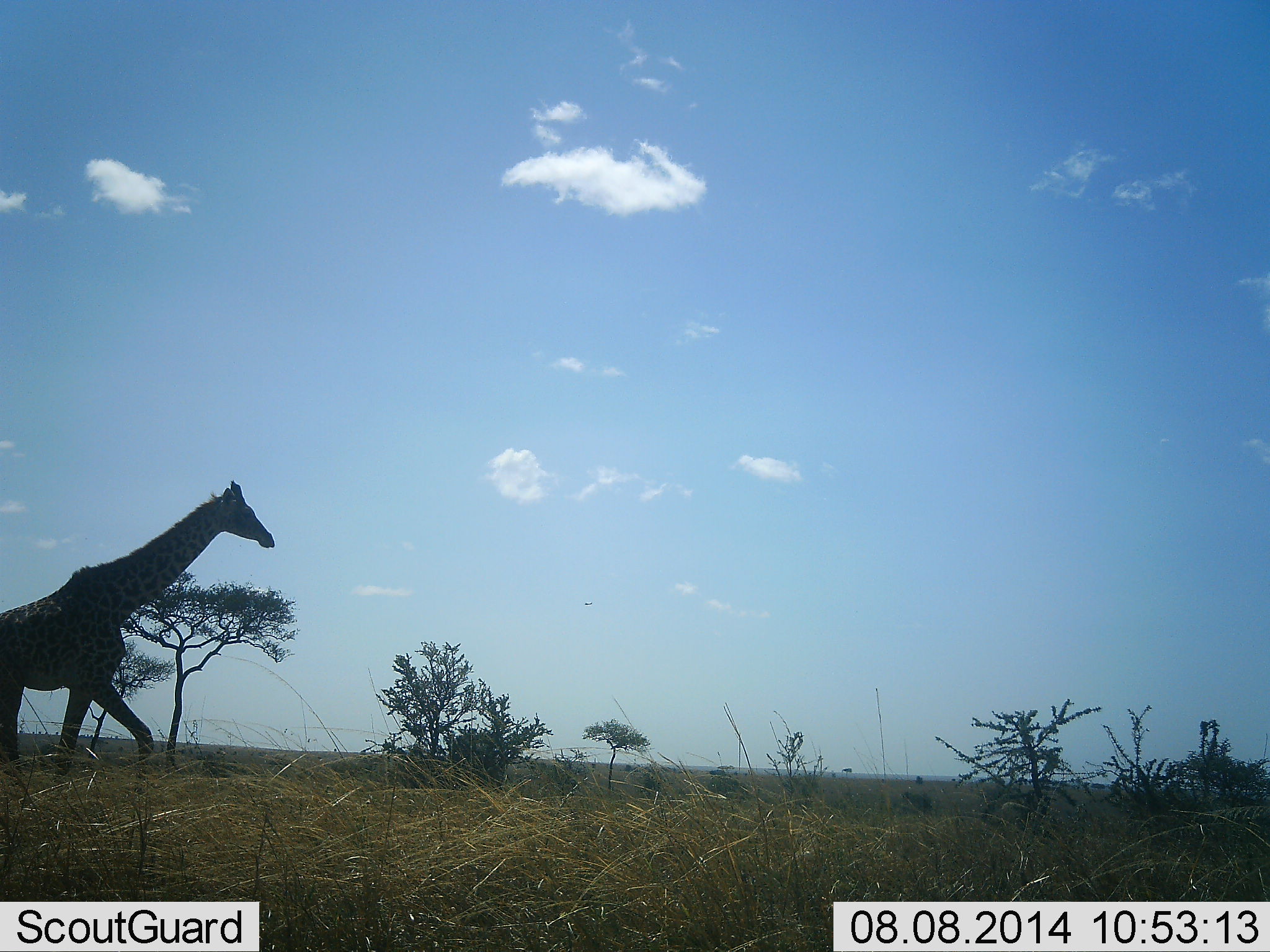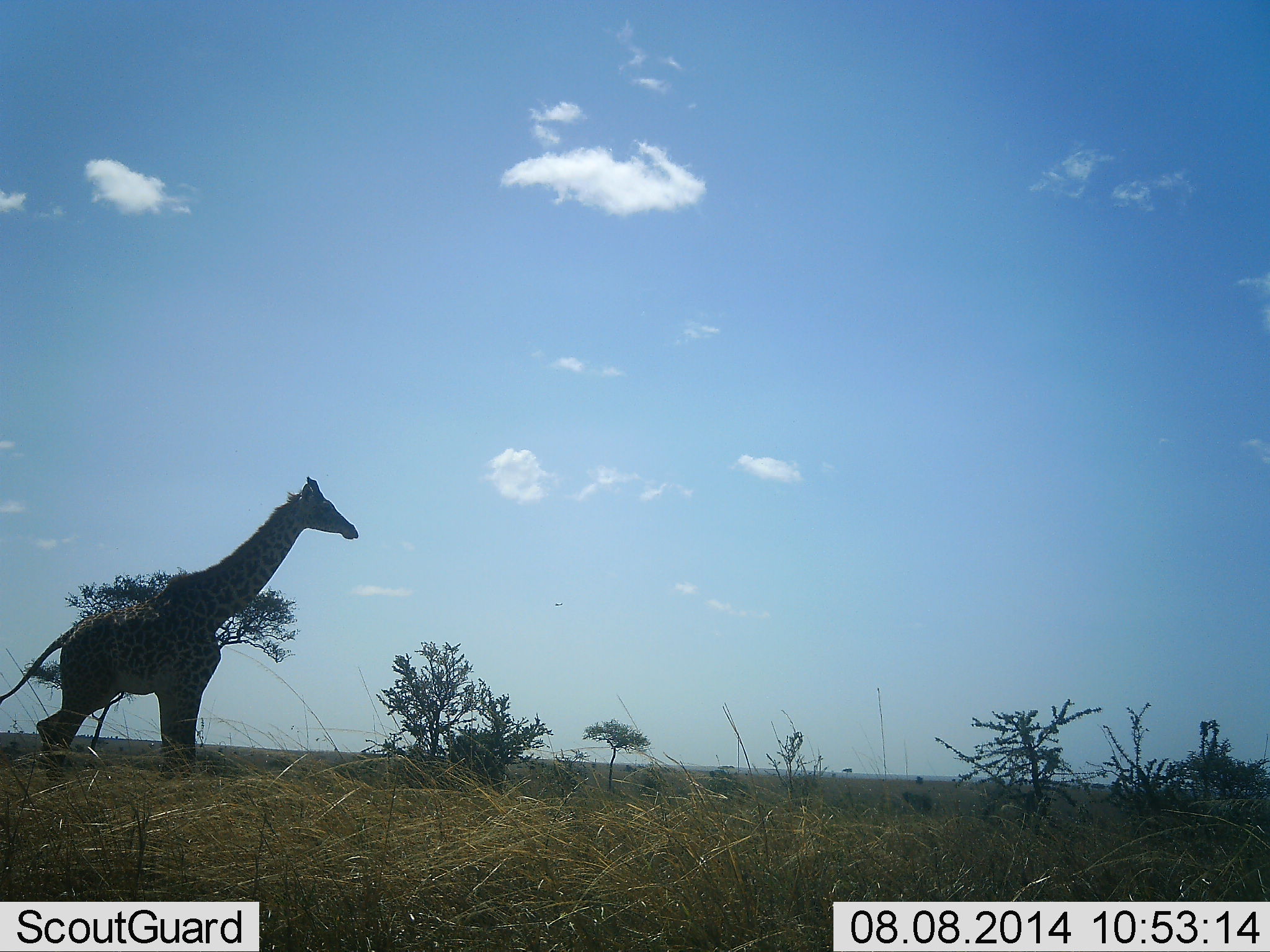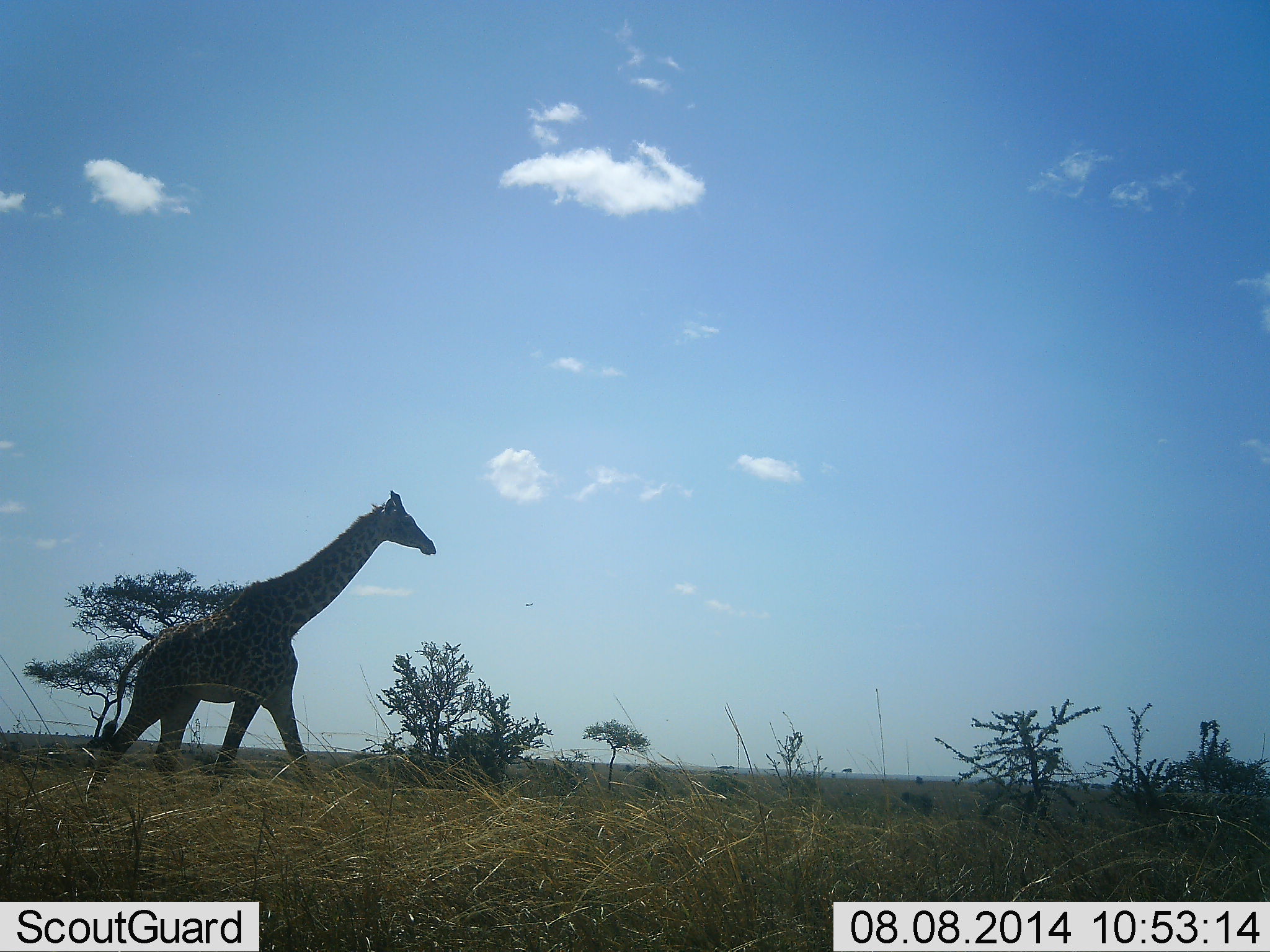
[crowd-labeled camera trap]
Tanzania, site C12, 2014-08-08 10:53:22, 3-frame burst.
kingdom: Animalia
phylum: Chordata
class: Mammalia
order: Artiodactyla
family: Giraffidae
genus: Giraffa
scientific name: Giraffa camelopardalis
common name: giraffe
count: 1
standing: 20%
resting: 0%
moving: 80%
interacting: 0%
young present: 0%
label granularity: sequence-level